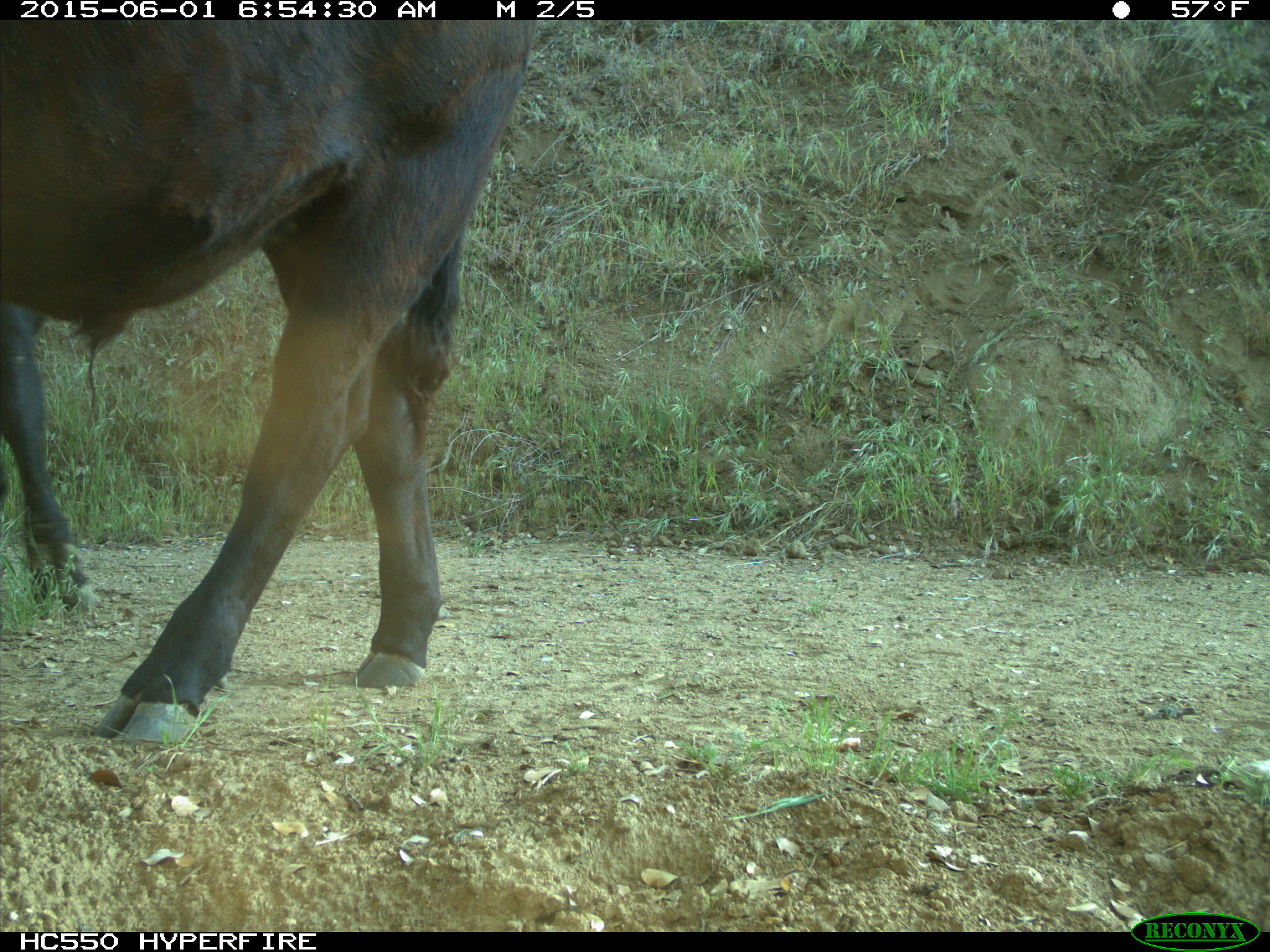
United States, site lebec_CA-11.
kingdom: Animalia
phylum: Chordata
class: Mammalia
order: Artiodactyla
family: Bovidae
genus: Bos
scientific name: Bos taurus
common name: domestic cow